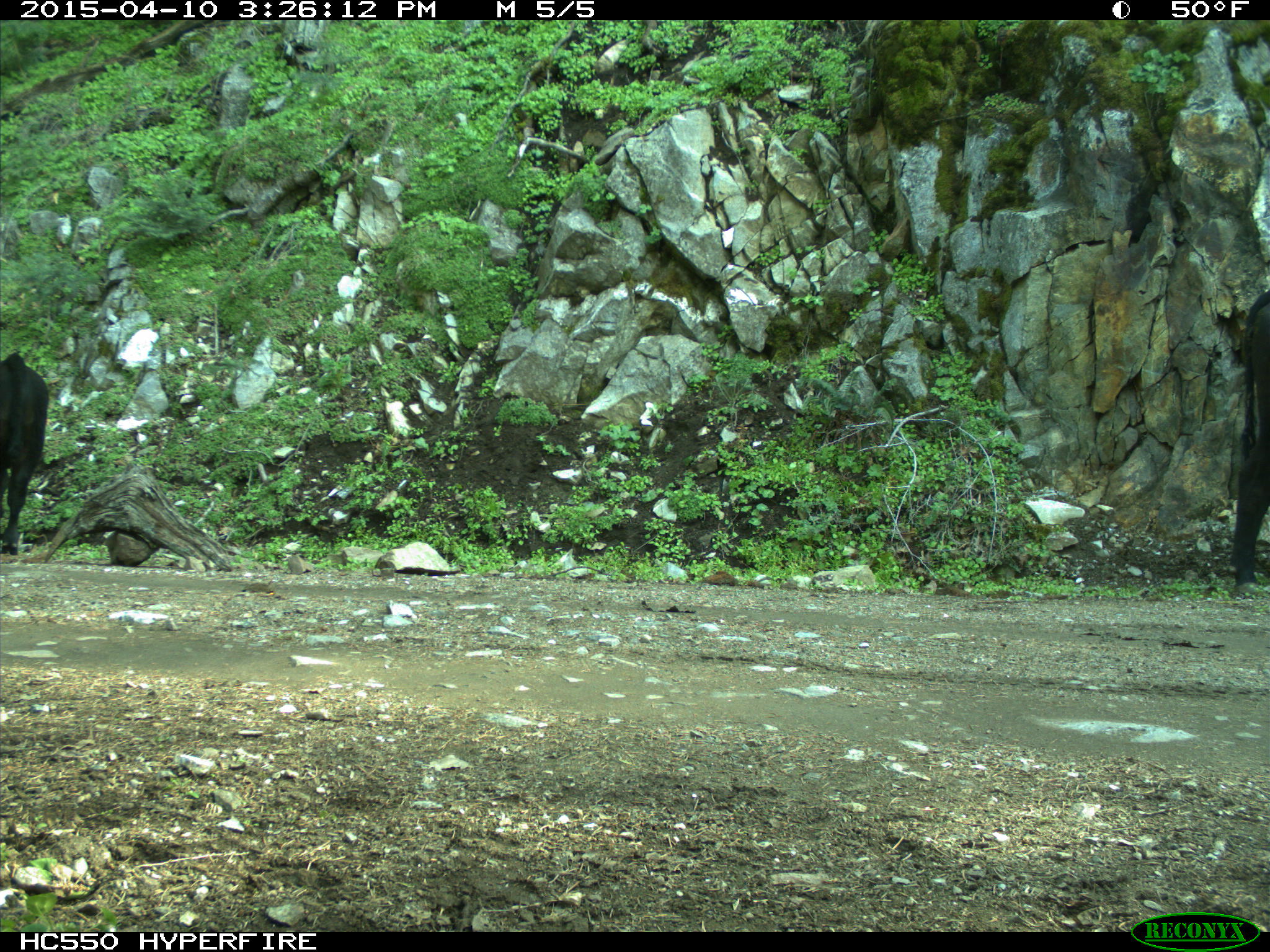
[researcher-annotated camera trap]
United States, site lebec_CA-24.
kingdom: Animalia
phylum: Chordata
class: Mammalia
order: Artiodactyla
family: Bovidae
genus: Bos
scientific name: Bos taurus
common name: domestic cow